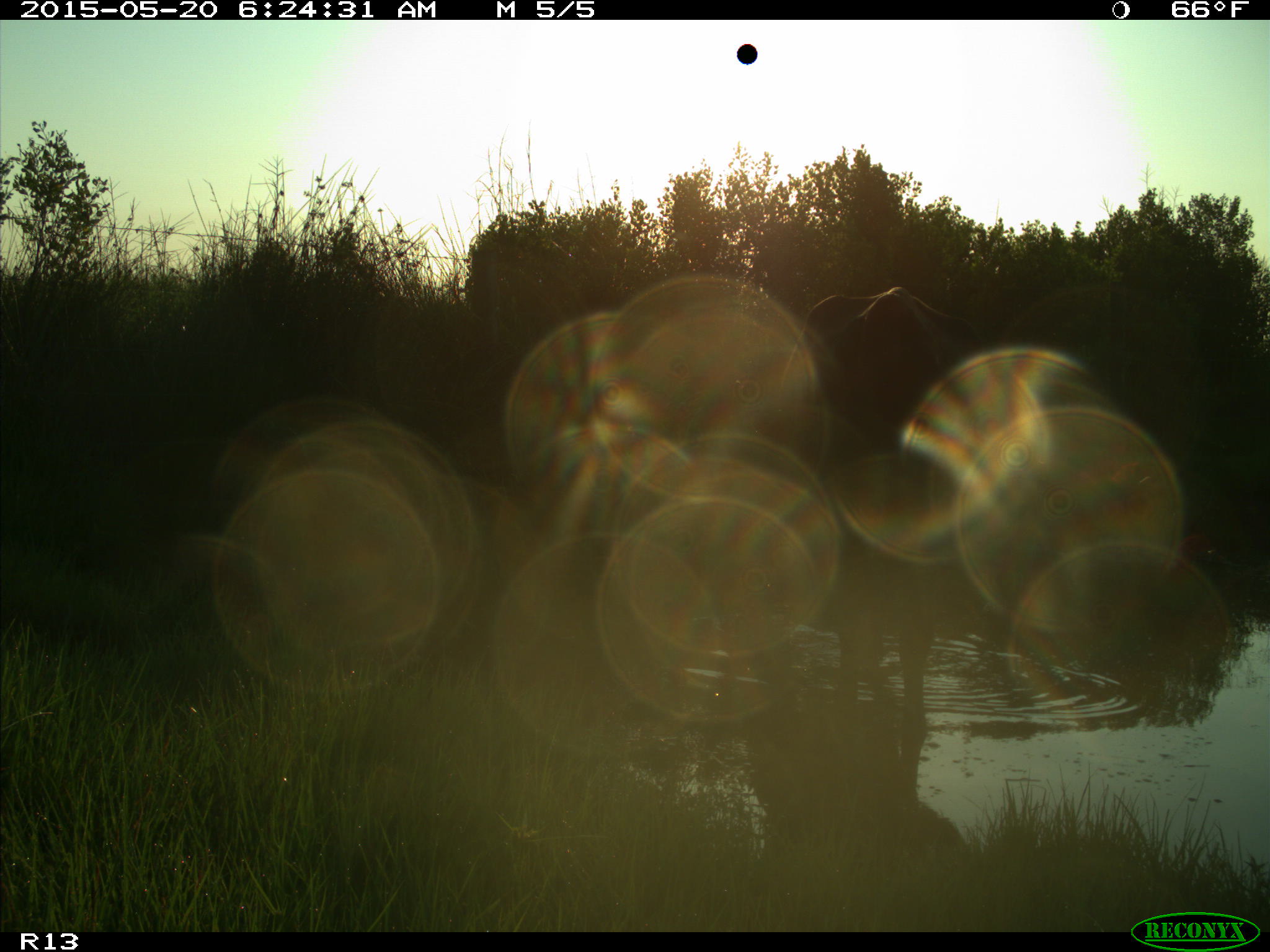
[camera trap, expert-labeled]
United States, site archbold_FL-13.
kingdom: Animalia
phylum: Chordata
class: Mammalia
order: Artiodactyla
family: Bovidae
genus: Bos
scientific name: Bos taurus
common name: domestic cow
Bos taurus (domestic cow).